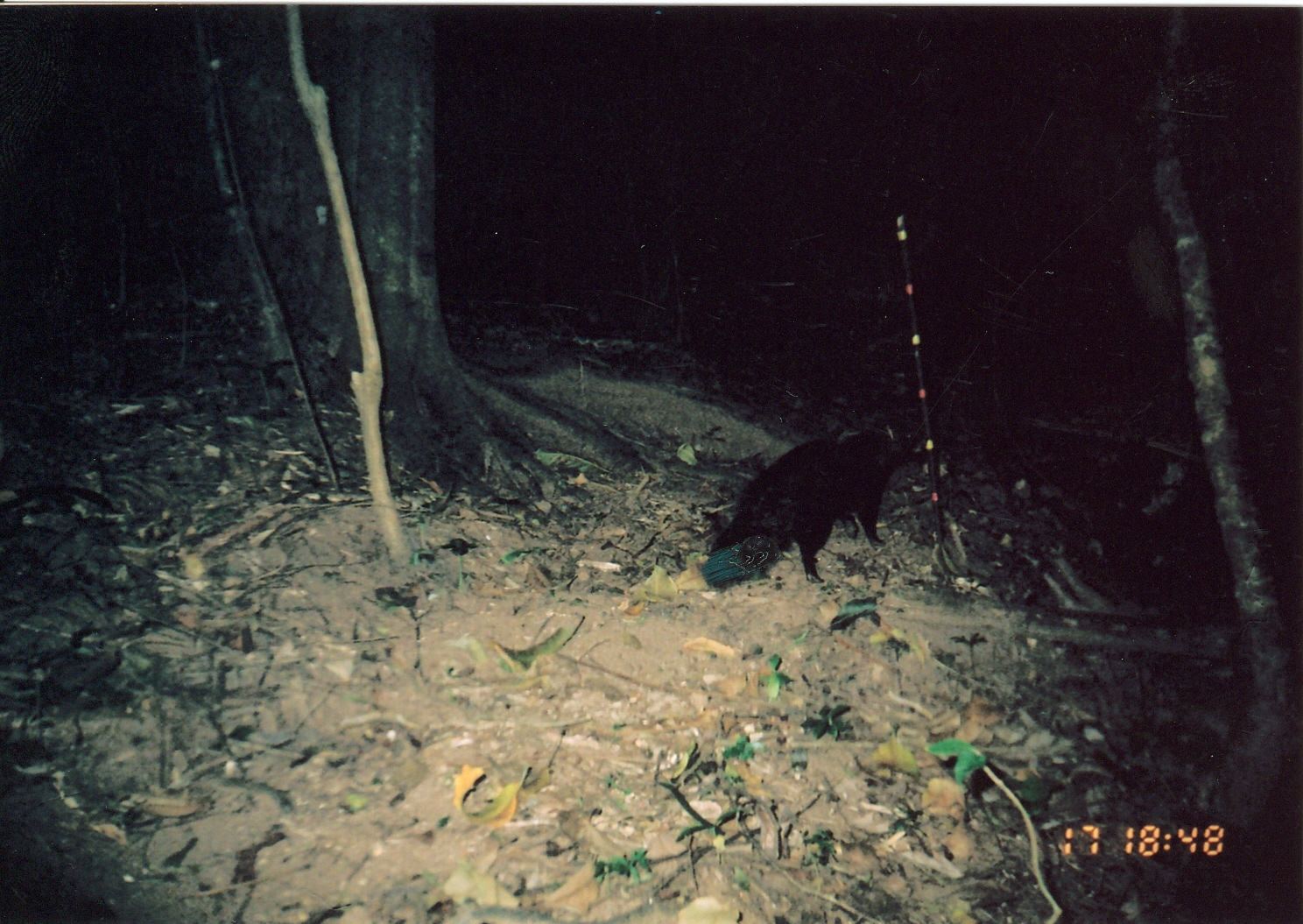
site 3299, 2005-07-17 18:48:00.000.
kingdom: Animalia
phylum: Chordata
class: Mammalia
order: Carnivora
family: Herpestidae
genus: Bdeogale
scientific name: Bdeogale crassicauda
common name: bushy-tailed mongoose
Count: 1.